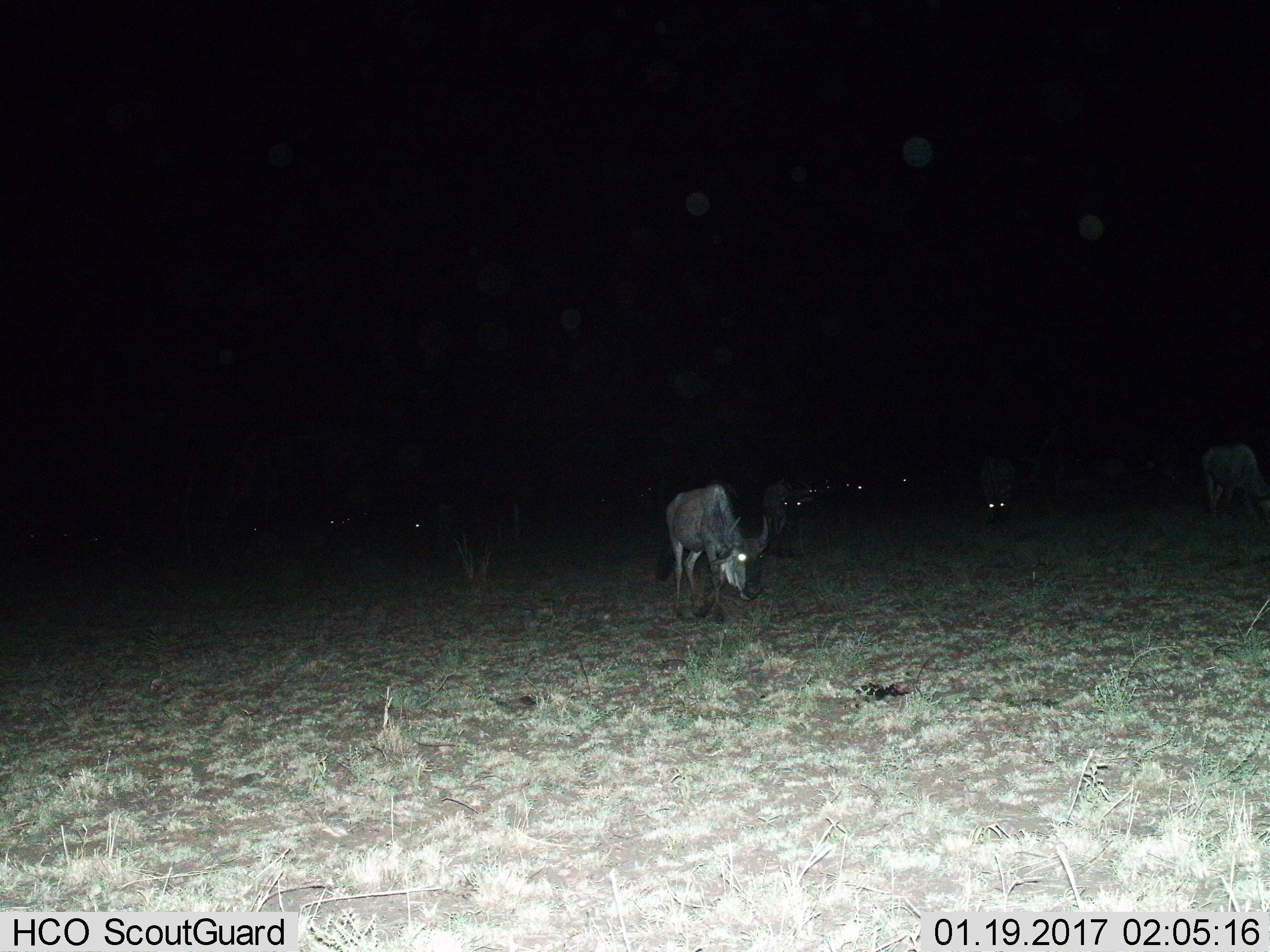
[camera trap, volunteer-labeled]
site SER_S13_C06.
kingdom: Animalia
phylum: Chordata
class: Mammalia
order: Artiodactyla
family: Bovidae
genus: Connochaetes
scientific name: Connochaetes taurinus taurinus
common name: blue wildebeest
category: wildebeestblue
Wildebeestblue (blue wildebeest) (Connochaetes taurinus taurinus), count 10. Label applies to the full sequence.